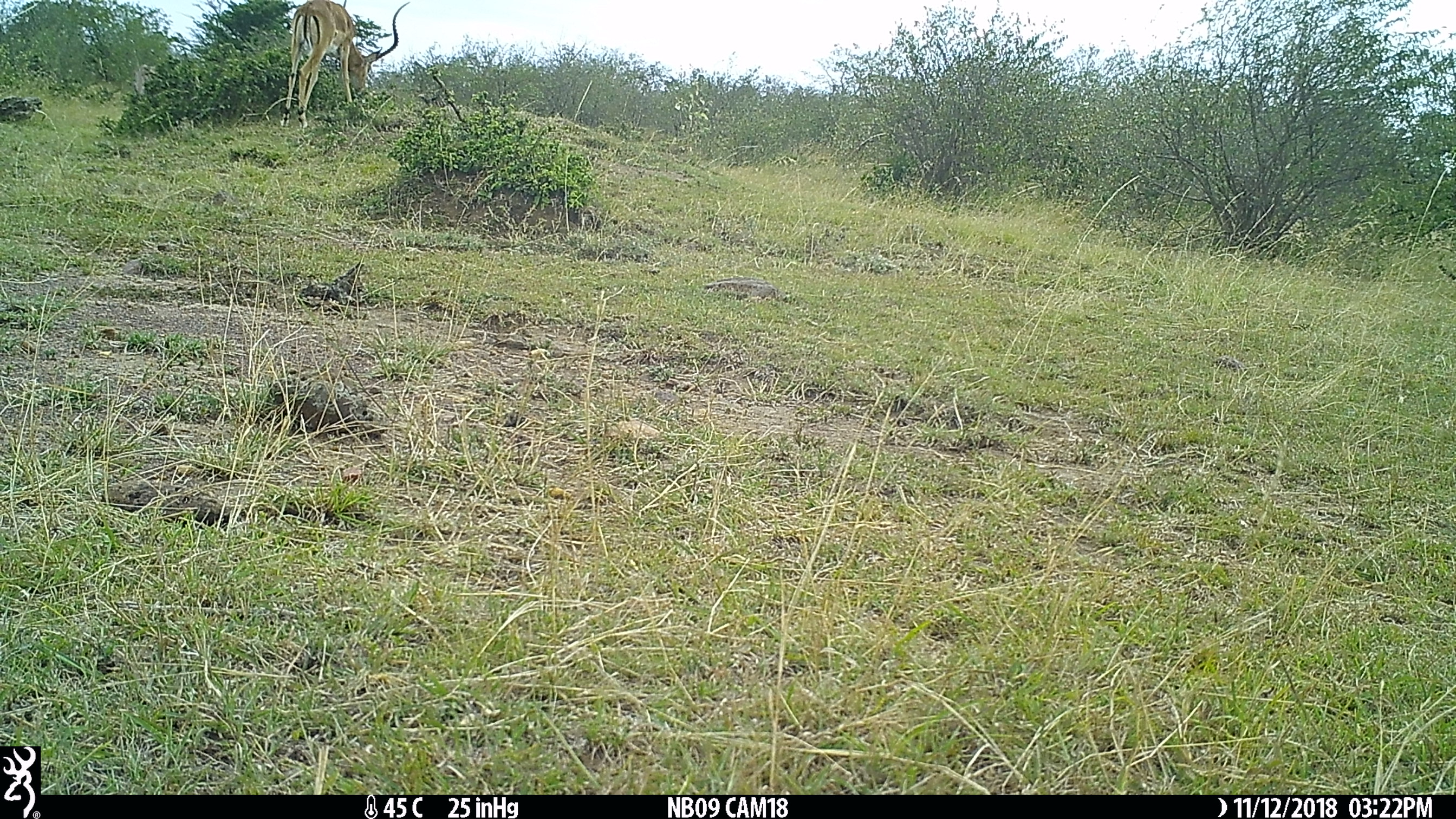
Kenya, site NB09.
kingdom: Animalia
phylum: Chordata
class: Mammalia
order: Artiodactyla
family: Bovidae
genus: Aepyceros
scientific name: Aepyceros melampus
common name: impala